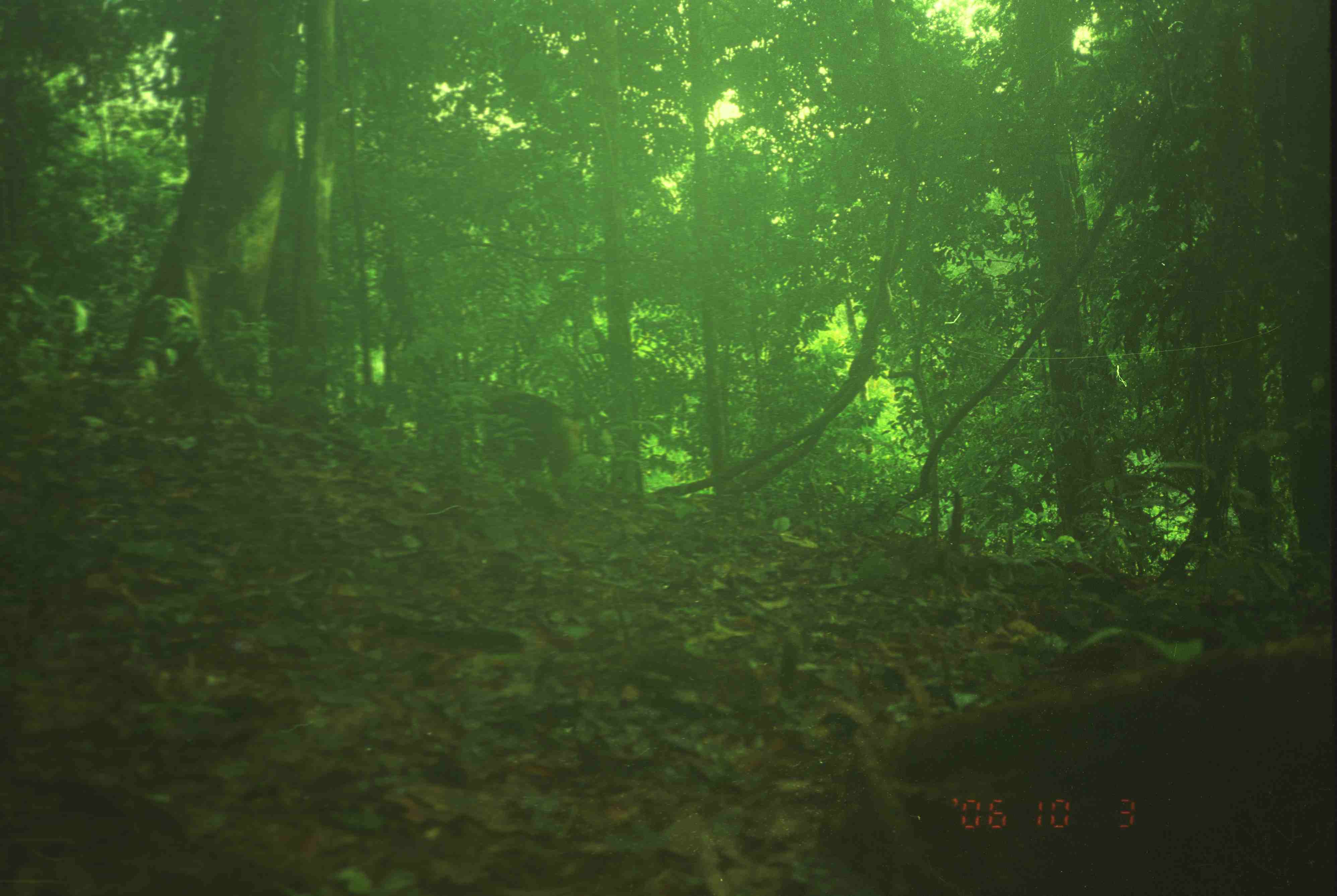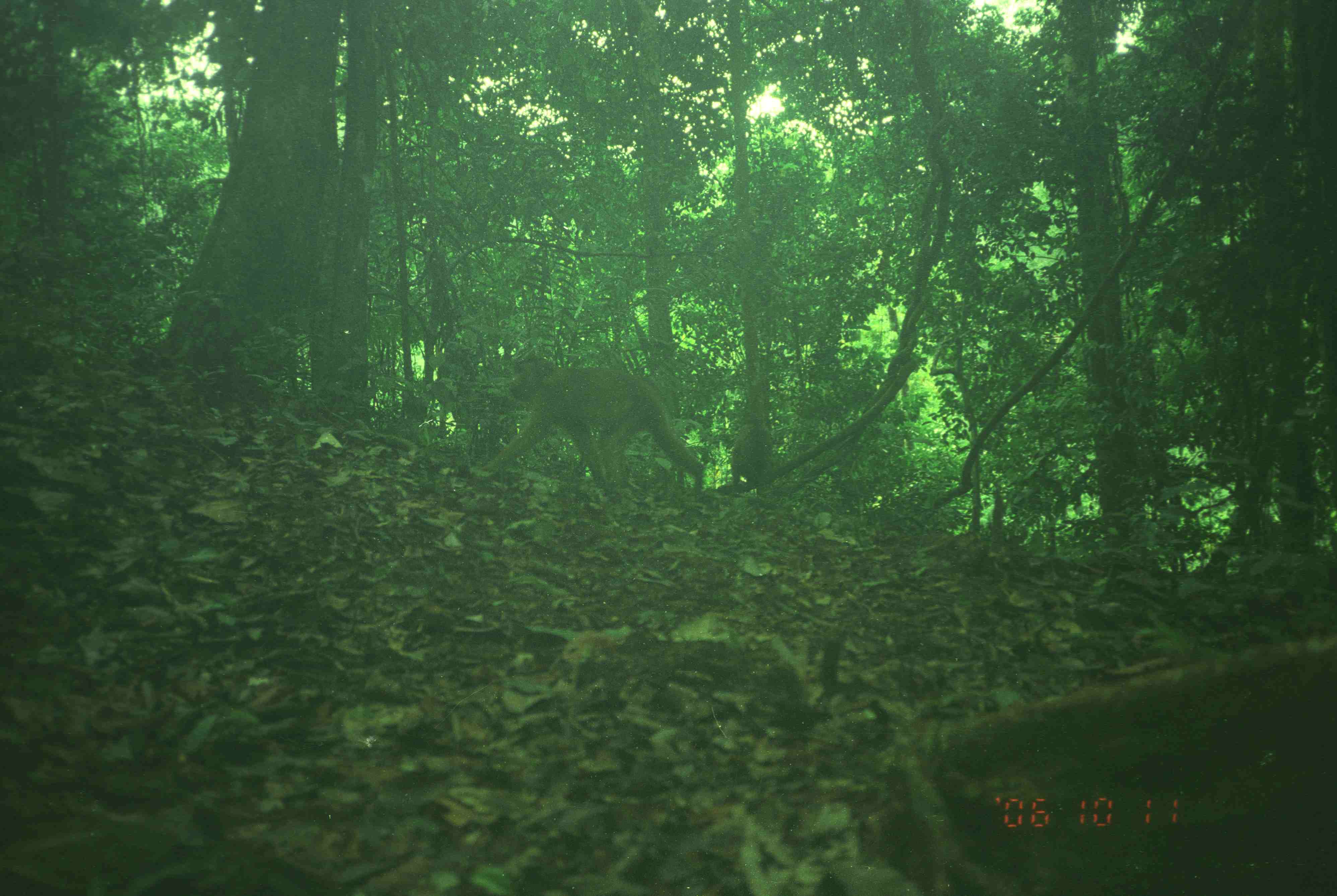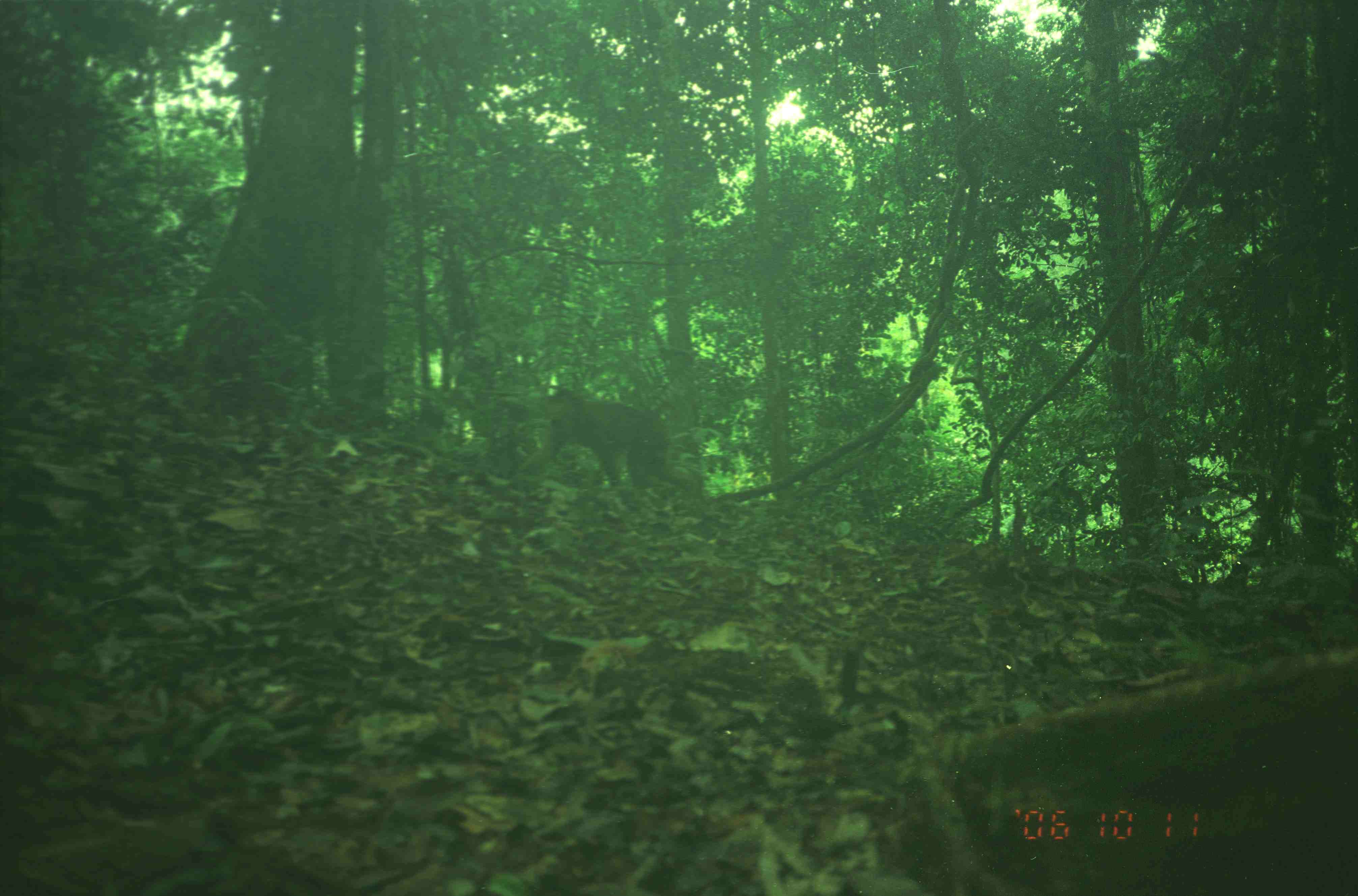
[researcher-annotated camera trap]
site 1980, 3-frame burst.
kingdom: Animalia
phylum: Chordata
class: Mammalia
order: Primates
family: Cercopithecidae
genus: Macaca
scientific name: Macaca nemestrina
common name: southern pig-tailed macaque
Macaca nemestrina (southern pig-tailed macaque), count 1.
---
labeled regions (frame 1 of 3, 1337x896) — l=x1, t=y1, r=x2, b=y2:
macaca nemestrina: l=483, t=392, r=585, b=495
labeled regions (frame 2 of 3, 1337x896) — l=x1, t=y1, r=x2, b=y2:
macaca nemestrina: l=476, t=355, r=706, b=502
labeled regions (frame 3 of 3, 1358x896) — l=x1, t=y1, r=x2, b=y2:
macaca nemestrina: l=519, t=389, r=701, b=488